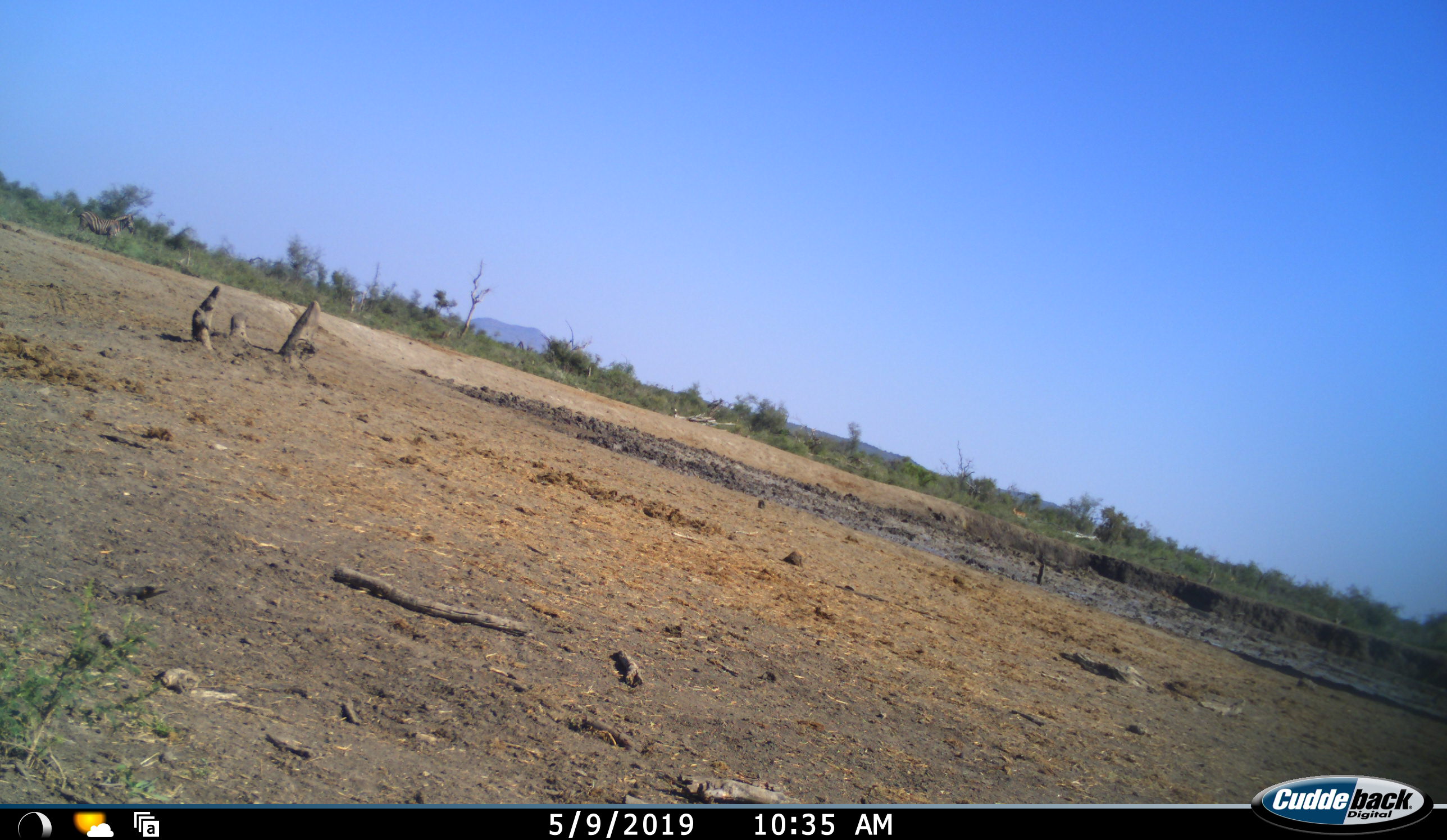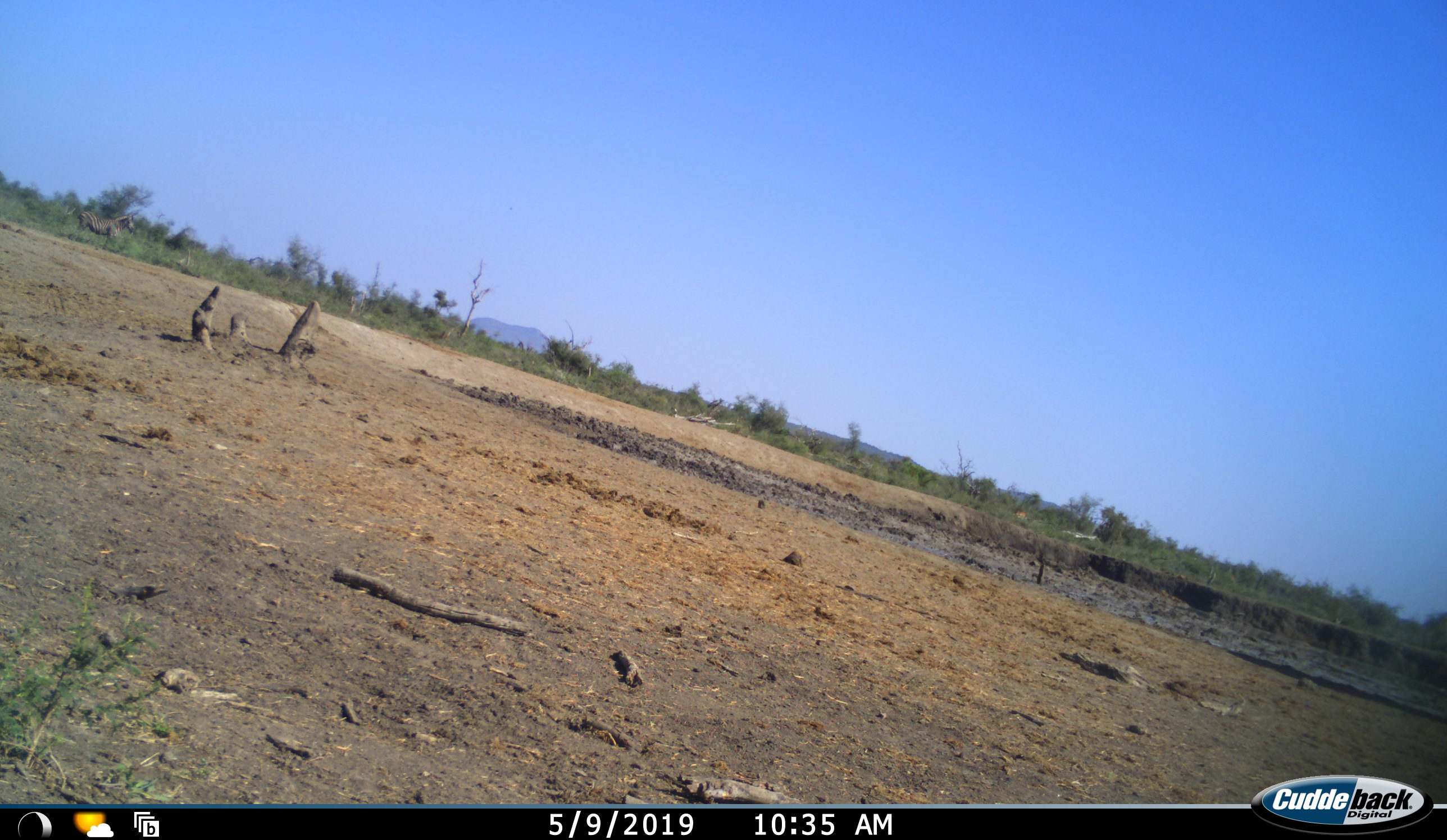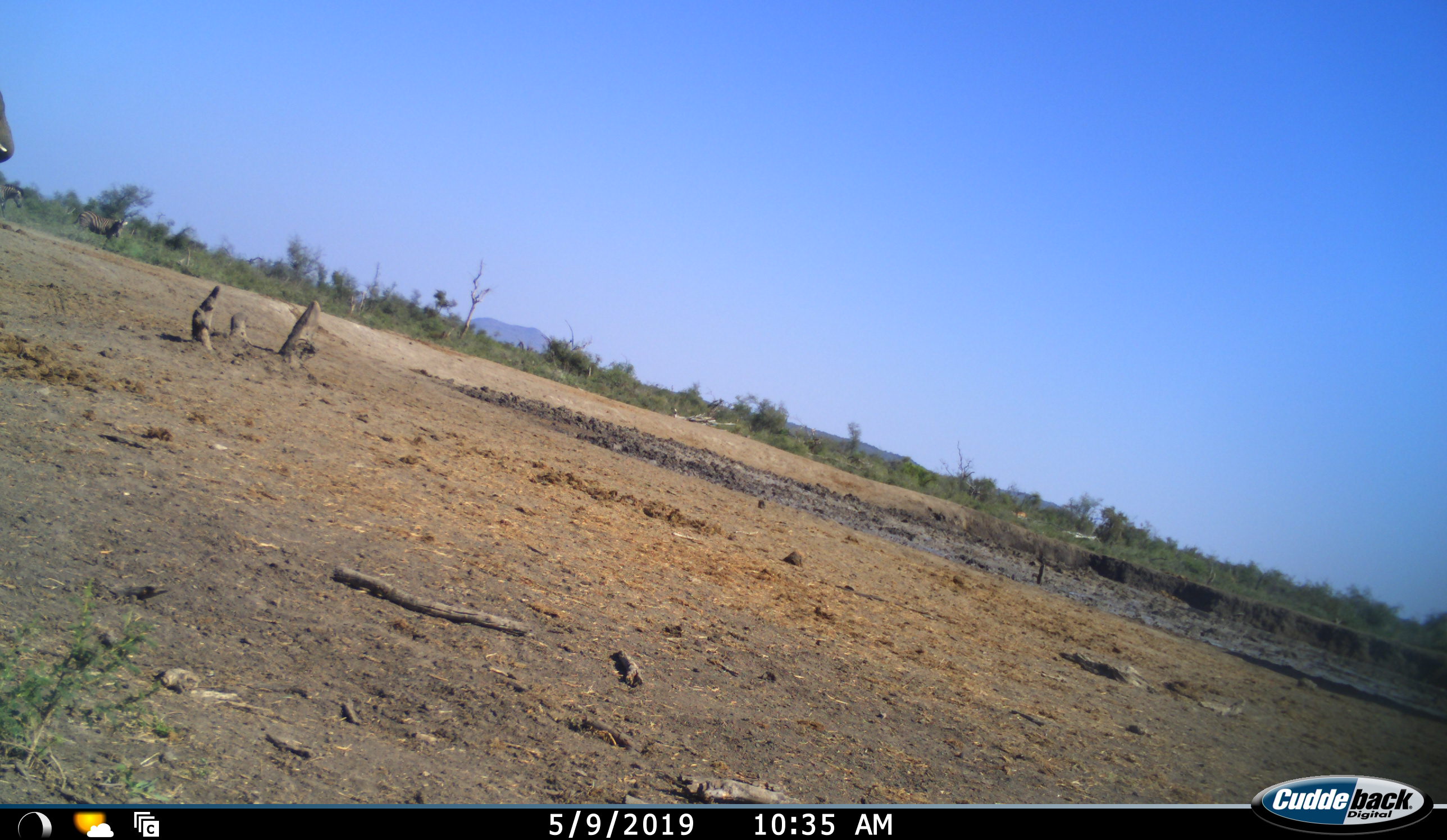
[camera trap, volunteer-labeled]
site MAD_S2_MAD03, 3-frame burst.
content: unidentified animal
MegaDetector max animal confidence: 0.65